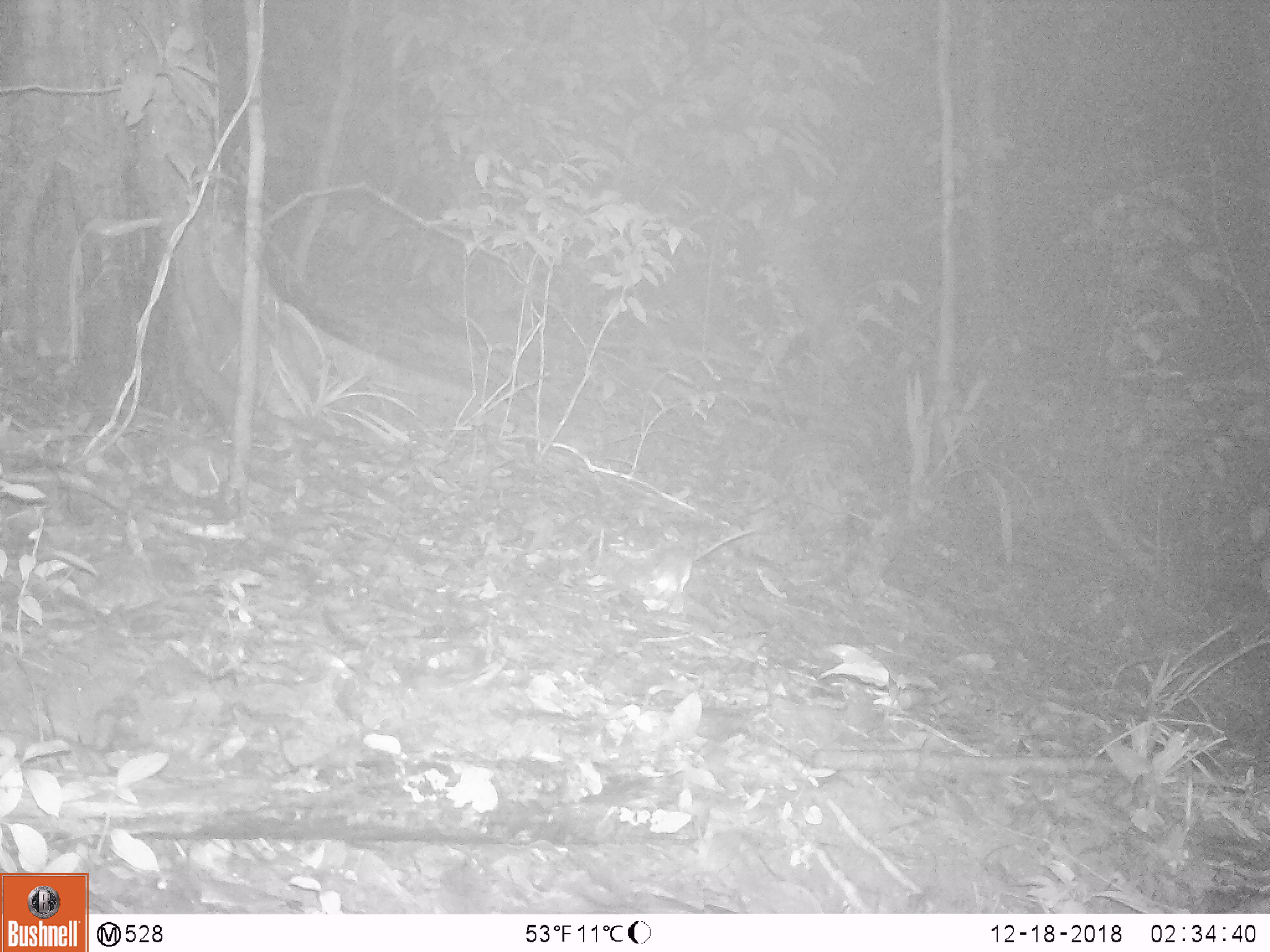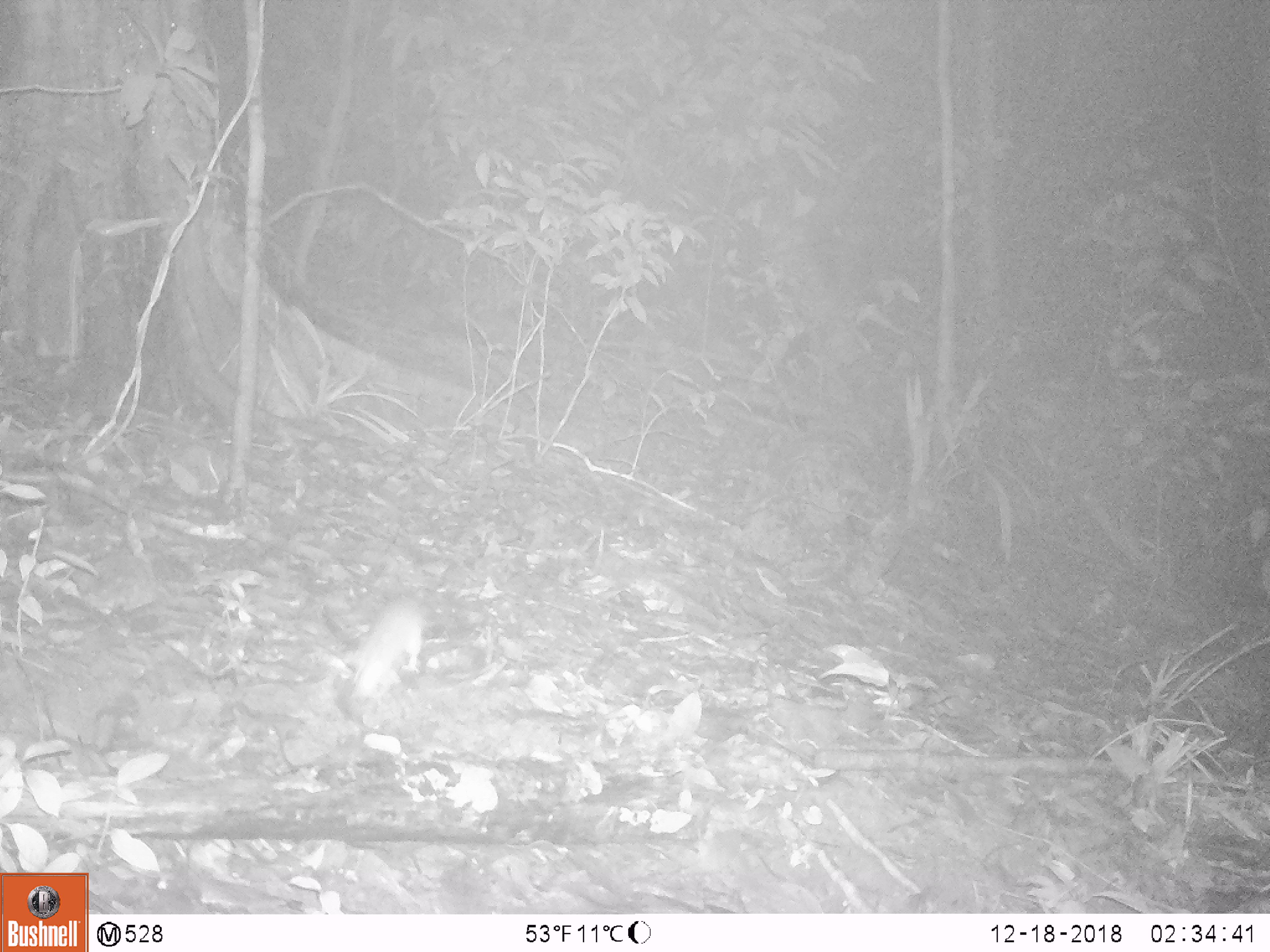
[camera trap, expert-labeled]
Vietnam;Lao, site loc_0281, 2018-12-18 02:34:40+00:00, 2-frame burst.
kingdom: Animalia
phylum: Chordata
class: Mammalia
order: Rodentia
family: Muridae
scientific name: Muridae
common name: old-world mice and rats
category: unidentified murid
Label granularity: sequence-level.